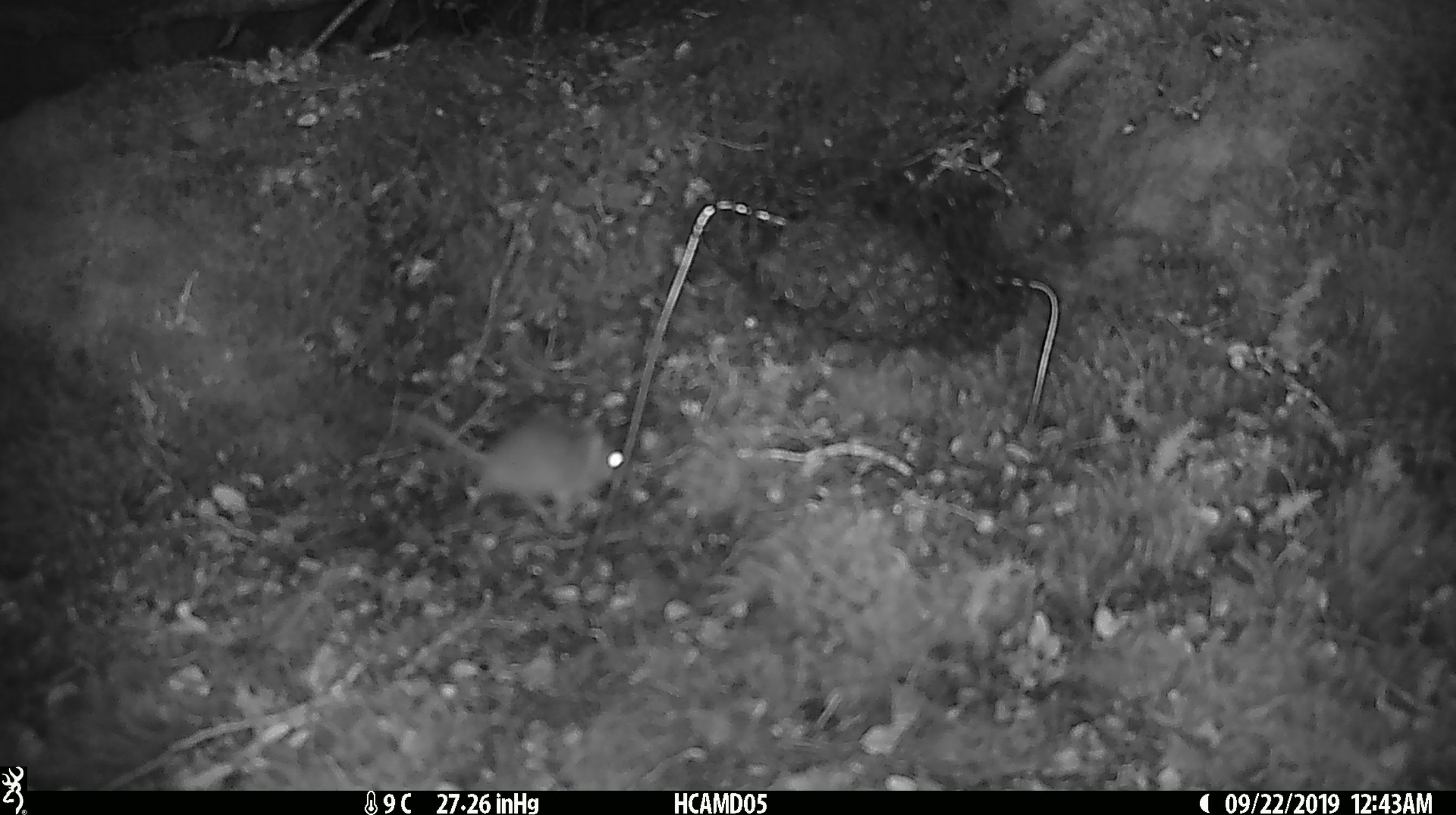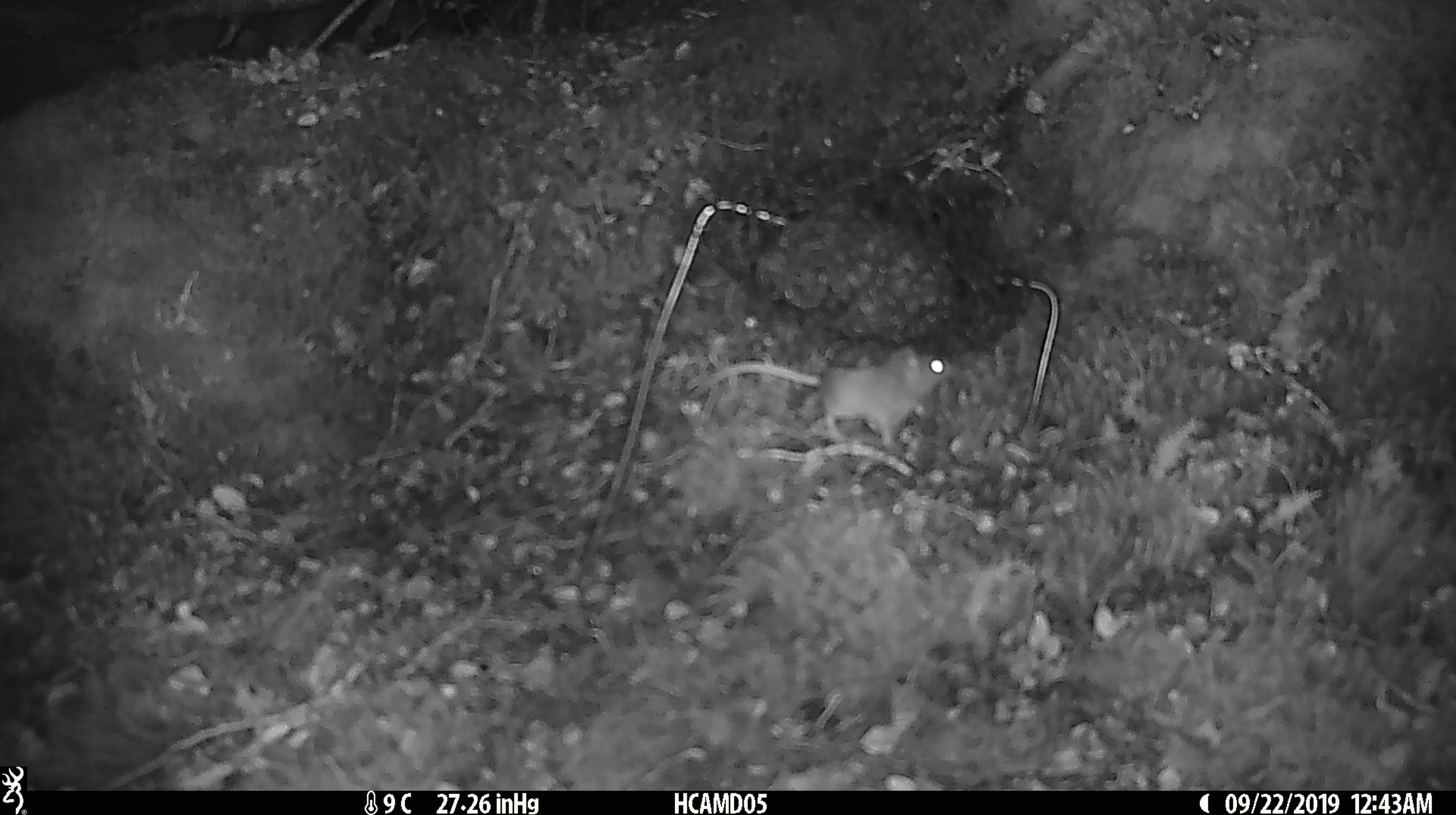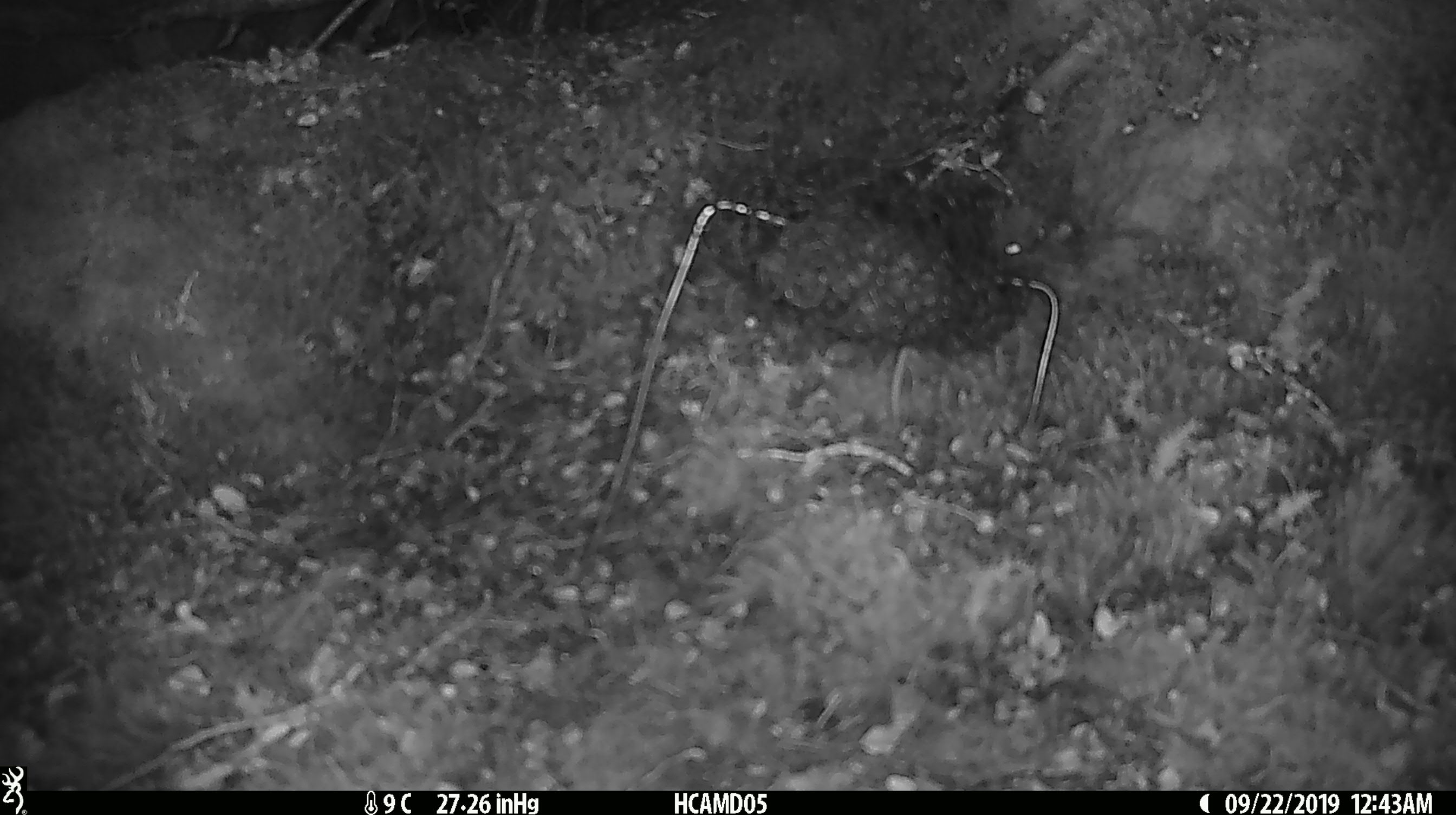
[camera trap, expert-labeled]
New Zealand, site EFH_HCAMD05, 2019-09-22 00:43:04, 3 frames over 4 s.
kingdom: Animalia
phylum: Chordata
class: Mammalia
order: Rodentia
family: Muridae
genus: Mus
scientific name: Mus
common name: mouse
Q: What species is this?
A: Mouse (Mus).